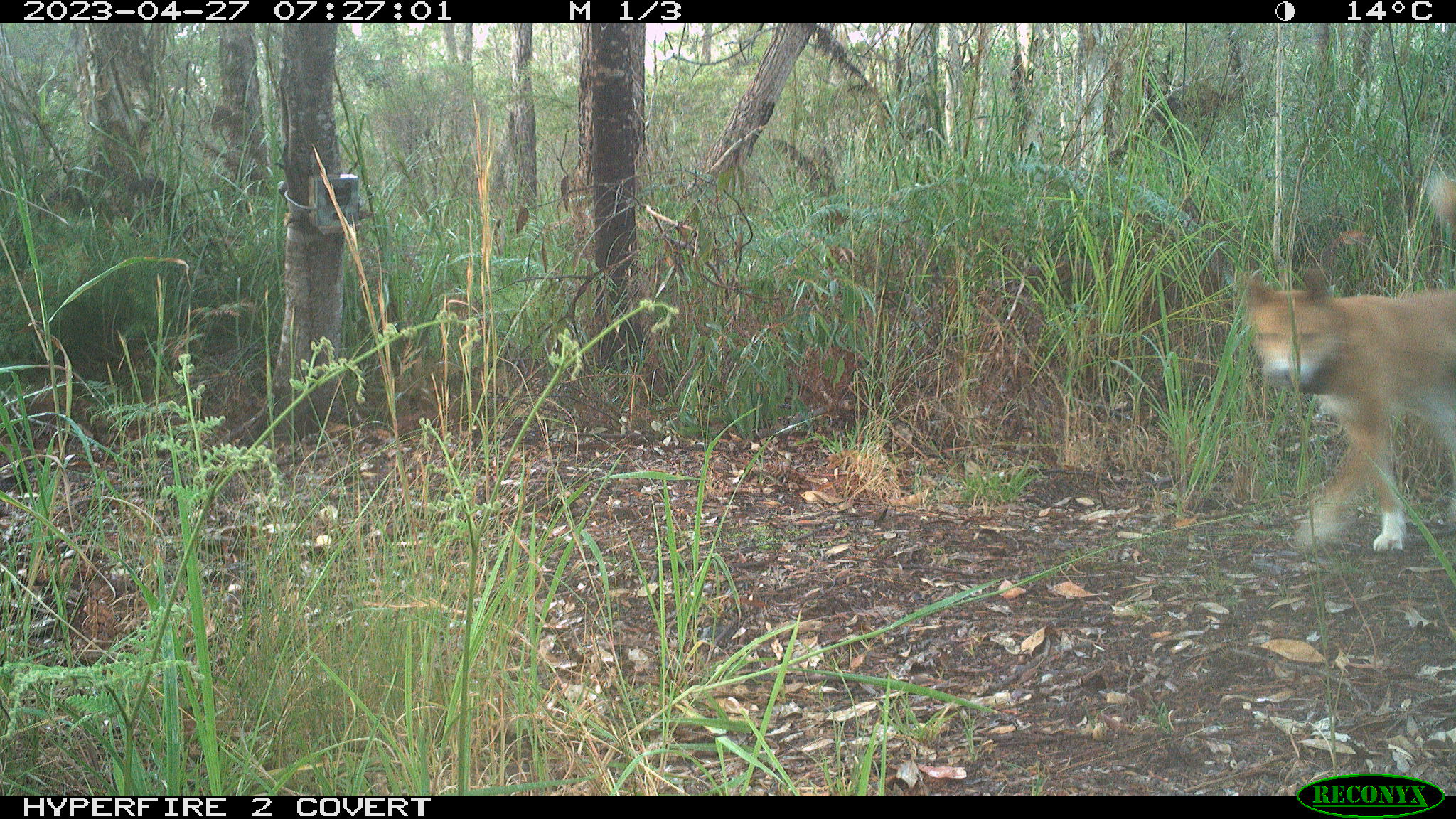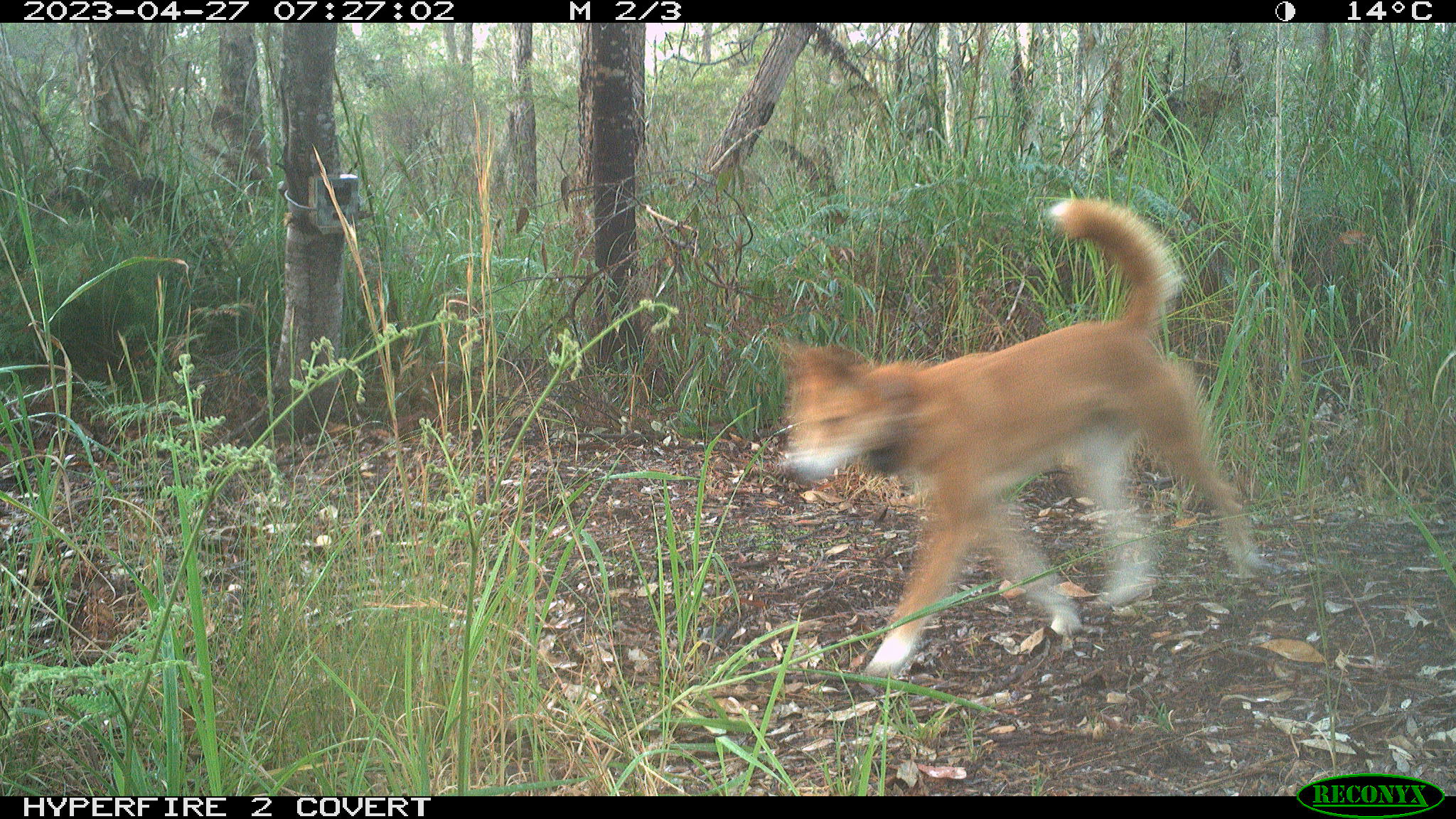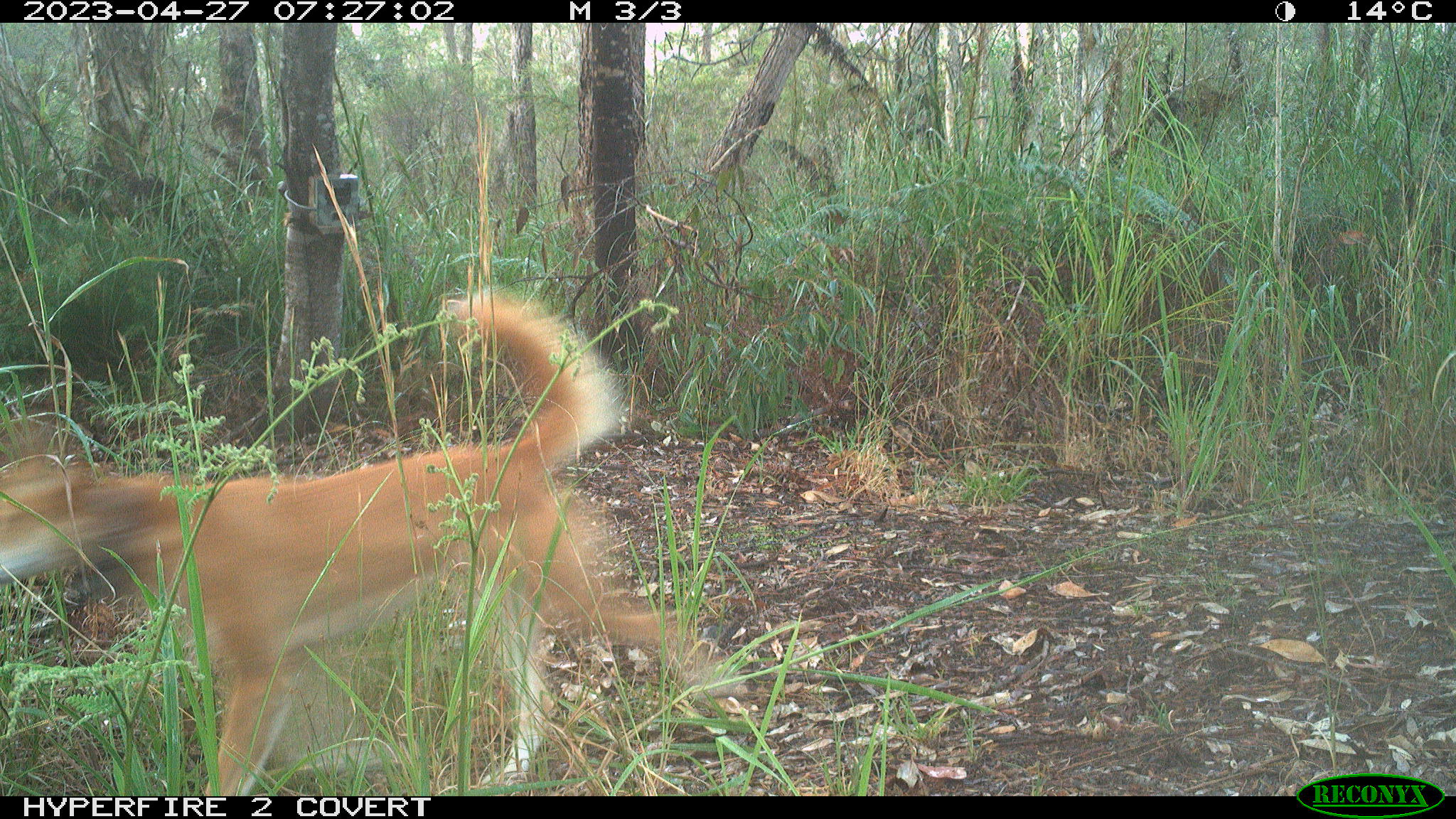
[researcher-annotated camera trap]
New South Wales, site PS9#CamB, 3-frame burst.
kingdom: Animalia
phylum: Chordata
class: Mammalia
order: Carnivora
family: Canidae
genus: Canis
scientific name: Canis familiaris dingo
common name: dingo